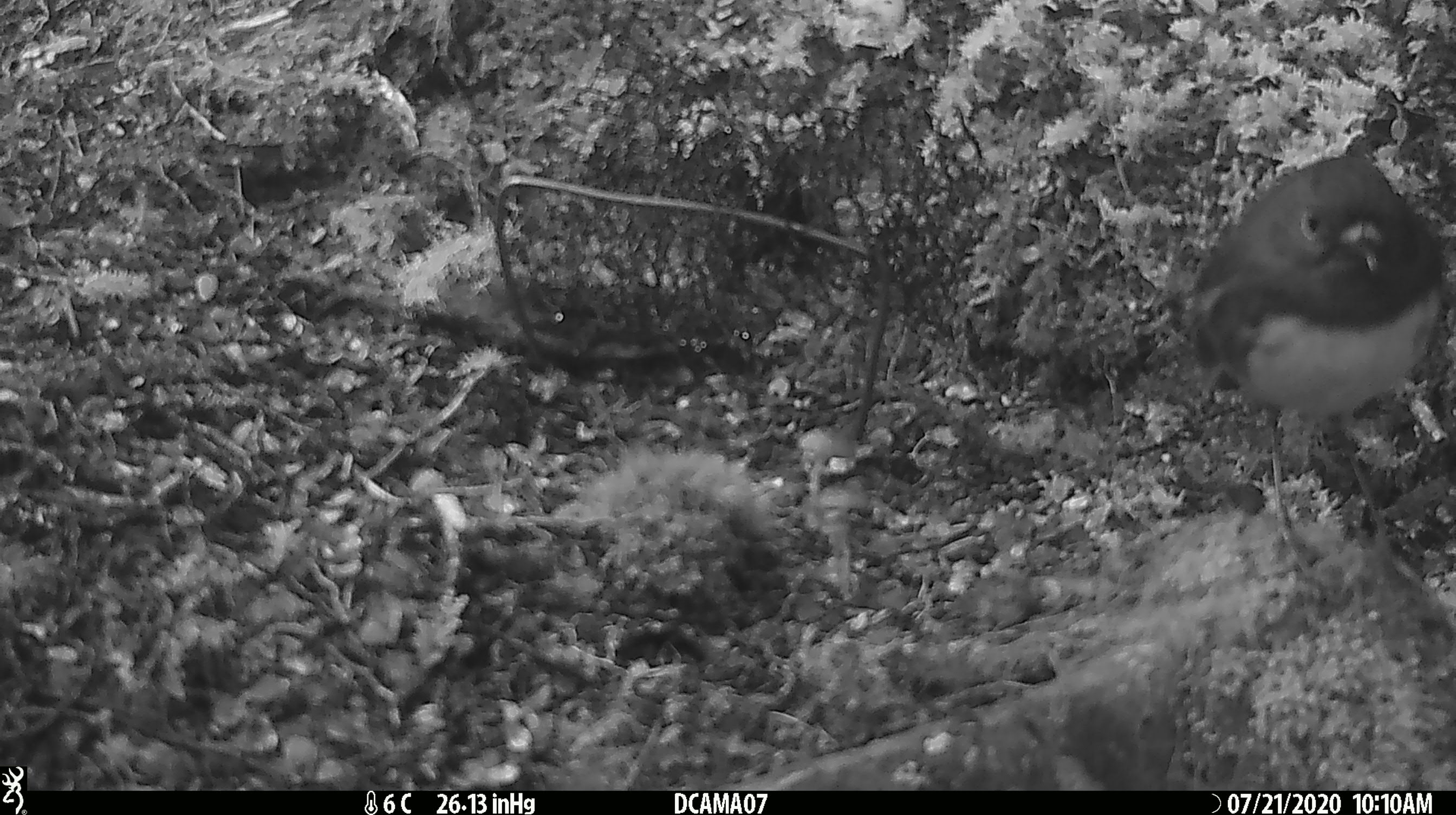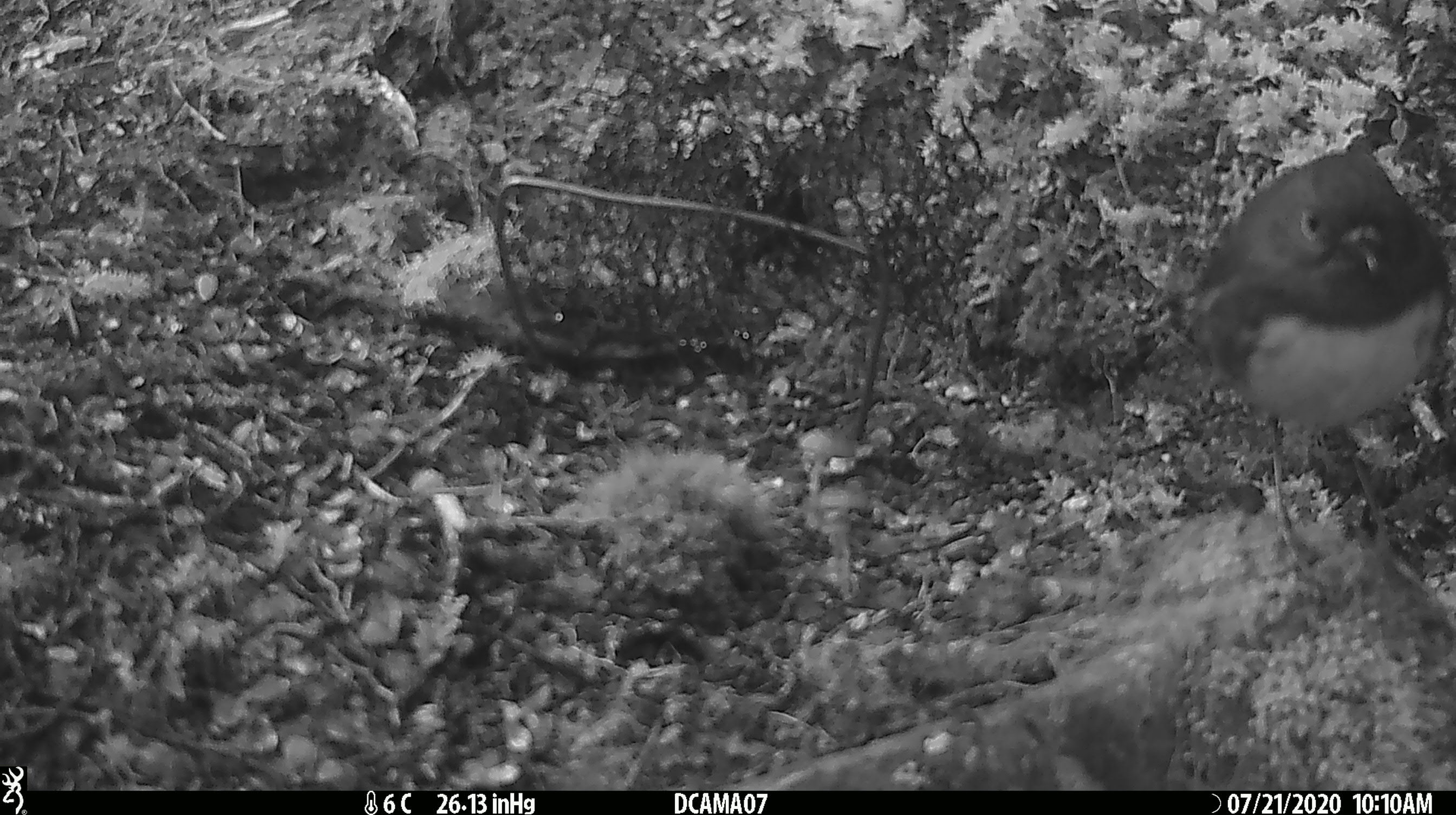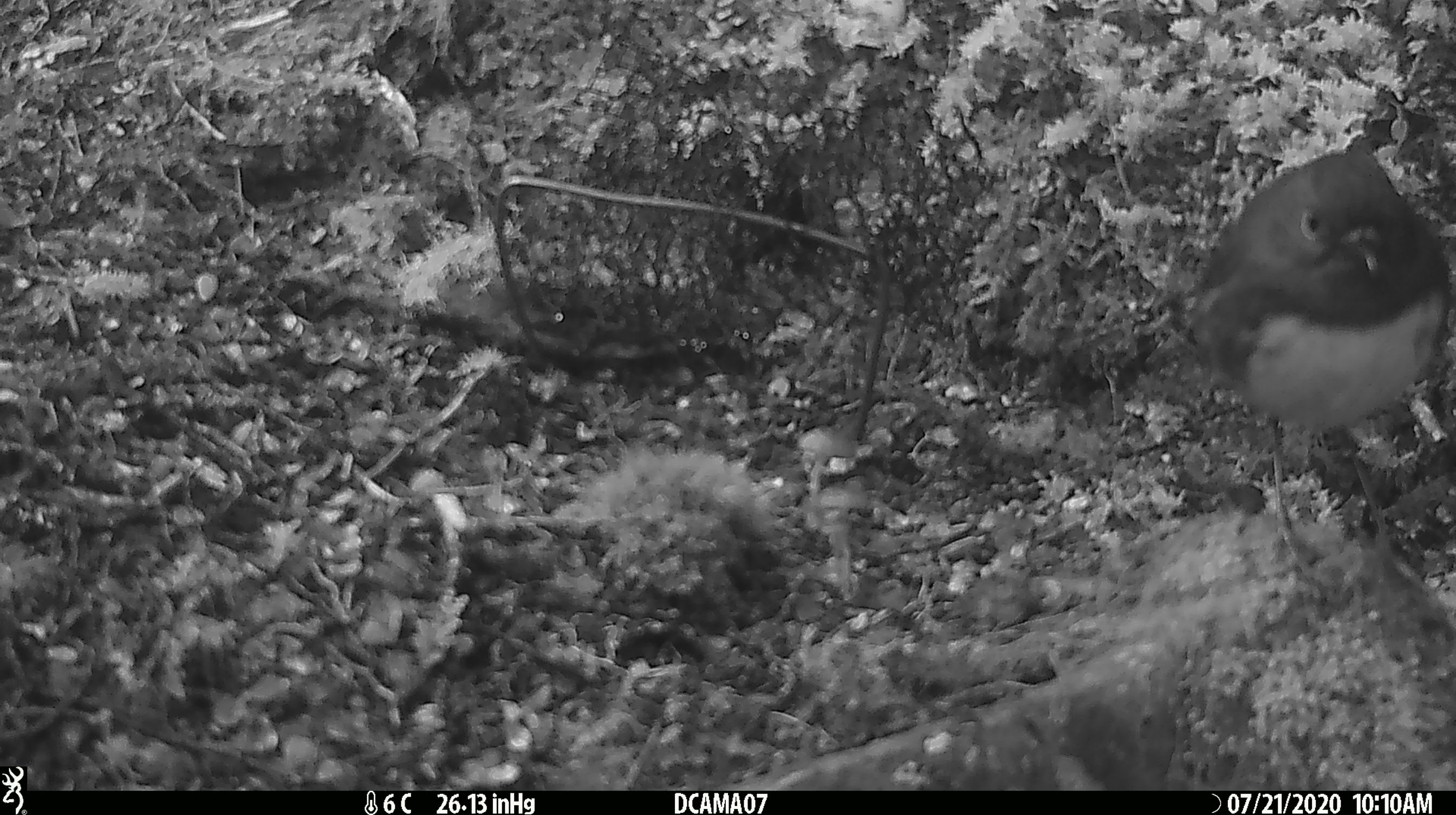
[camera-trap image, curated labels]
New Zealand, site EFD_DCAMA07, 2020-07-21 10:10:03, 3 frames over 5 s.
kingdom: Animalia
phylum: Chordata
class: Aves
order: Passeriformes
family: Petroicidae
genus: Petroica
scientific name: Petroica australis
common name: new zealand robin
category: robin